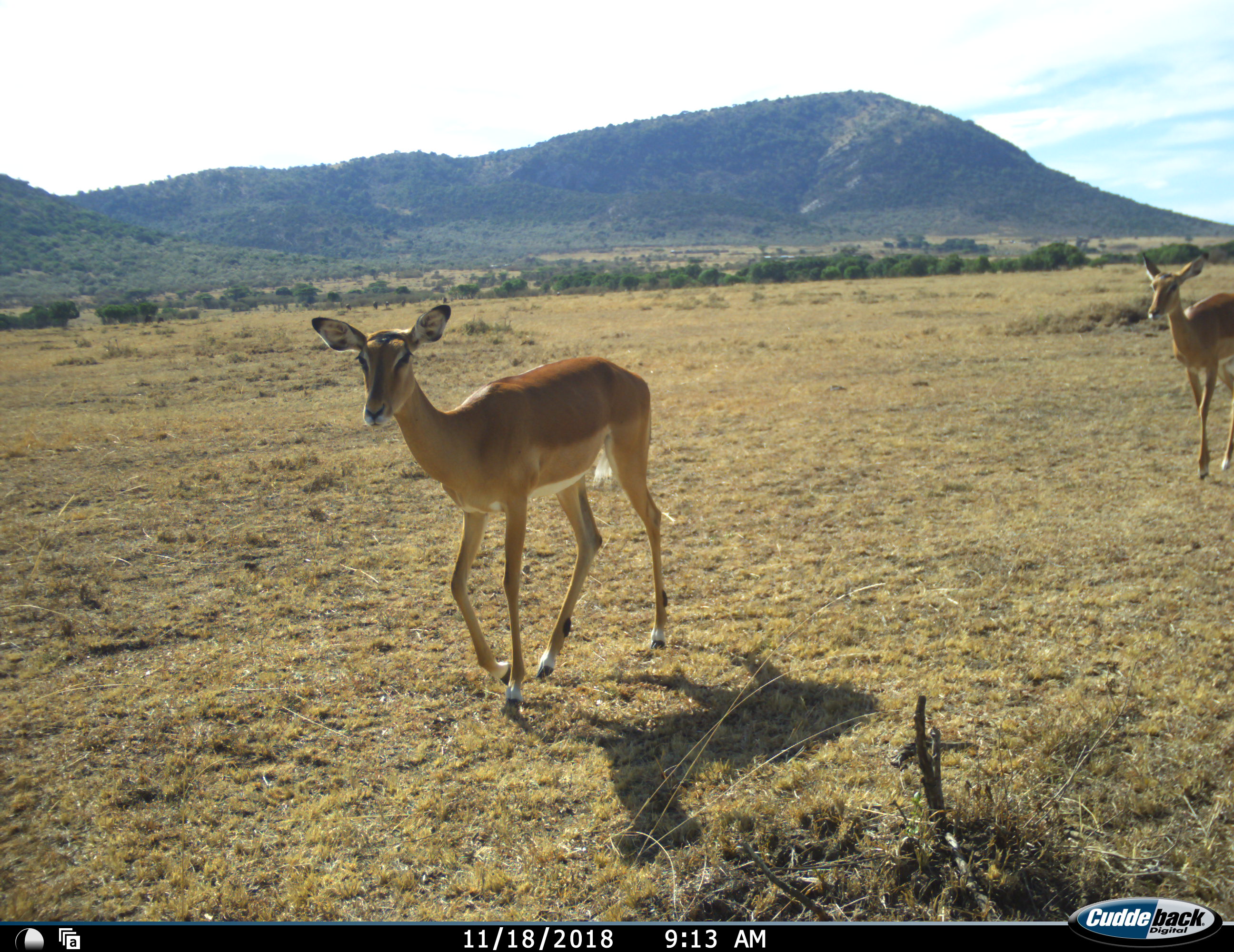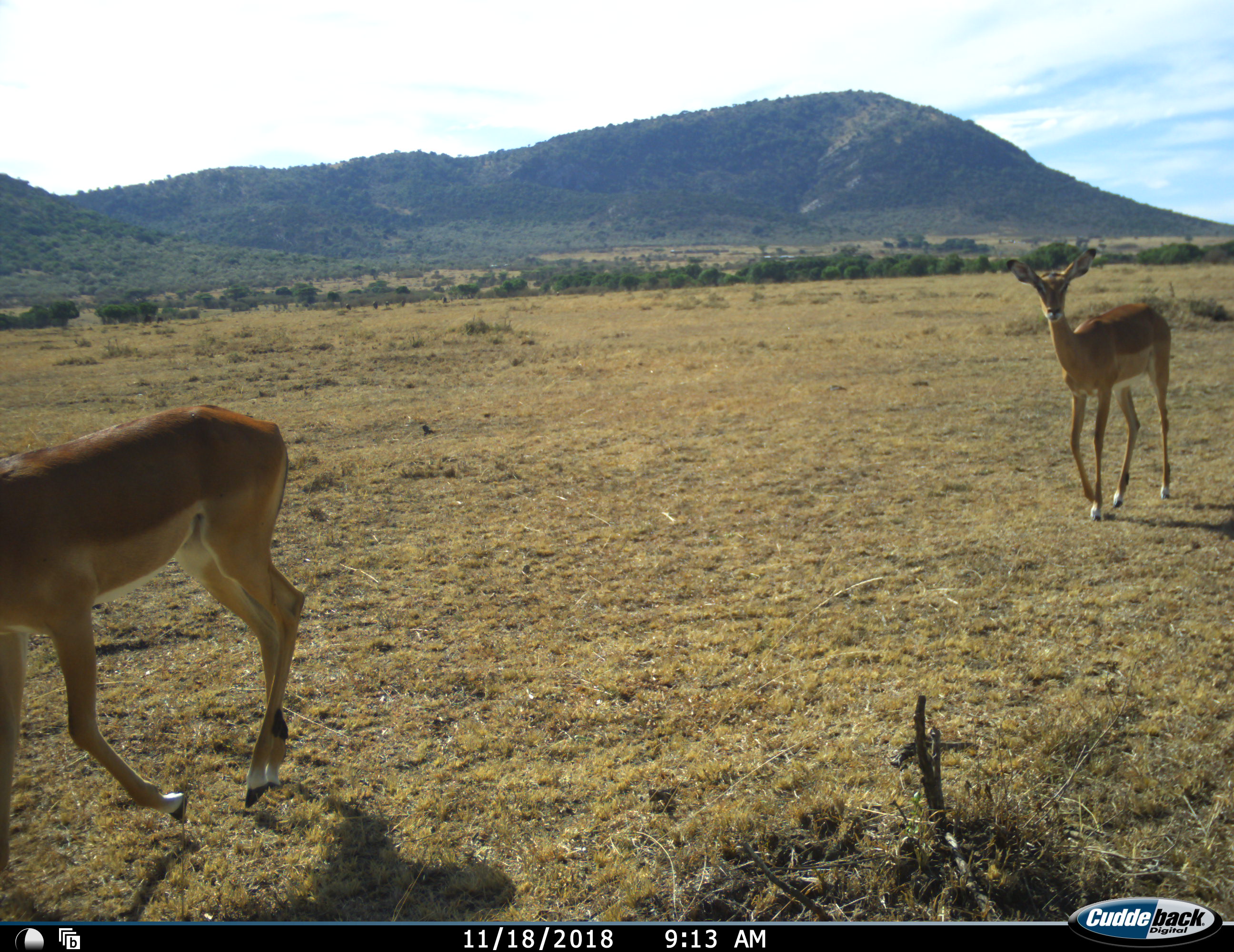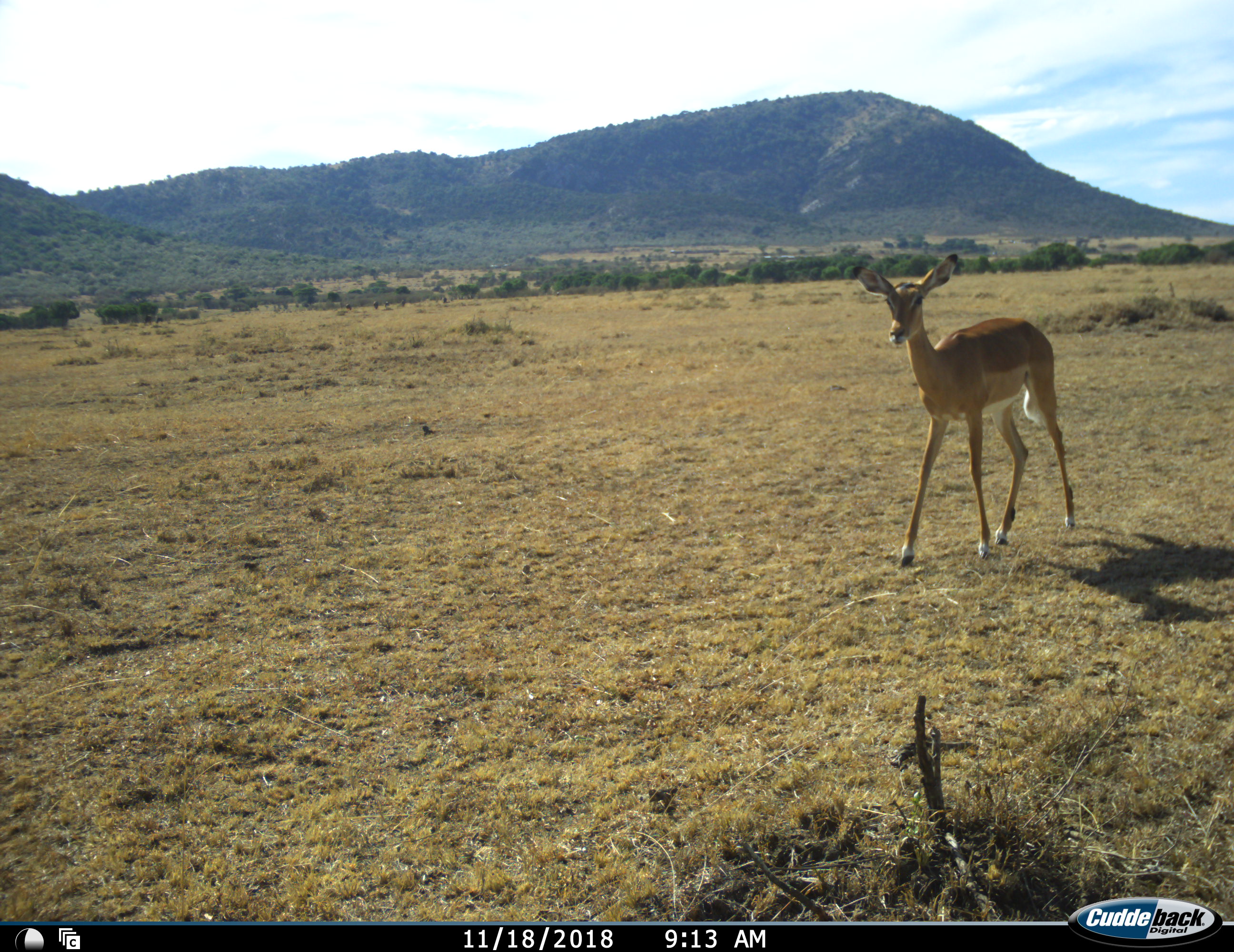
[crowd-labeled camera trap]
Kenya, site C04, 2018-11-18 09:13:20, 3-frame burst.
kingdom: Animalia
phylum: Chordata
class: Mammalia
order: Artiodactyla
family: Bovidae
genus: Aepyceros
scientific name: Aepyceros melampus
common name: impala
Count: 2.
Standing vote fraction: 0%.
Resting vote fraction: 0%.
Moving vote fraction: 100%.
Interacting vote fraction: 0%.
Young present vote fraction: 11%.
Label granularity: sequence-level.